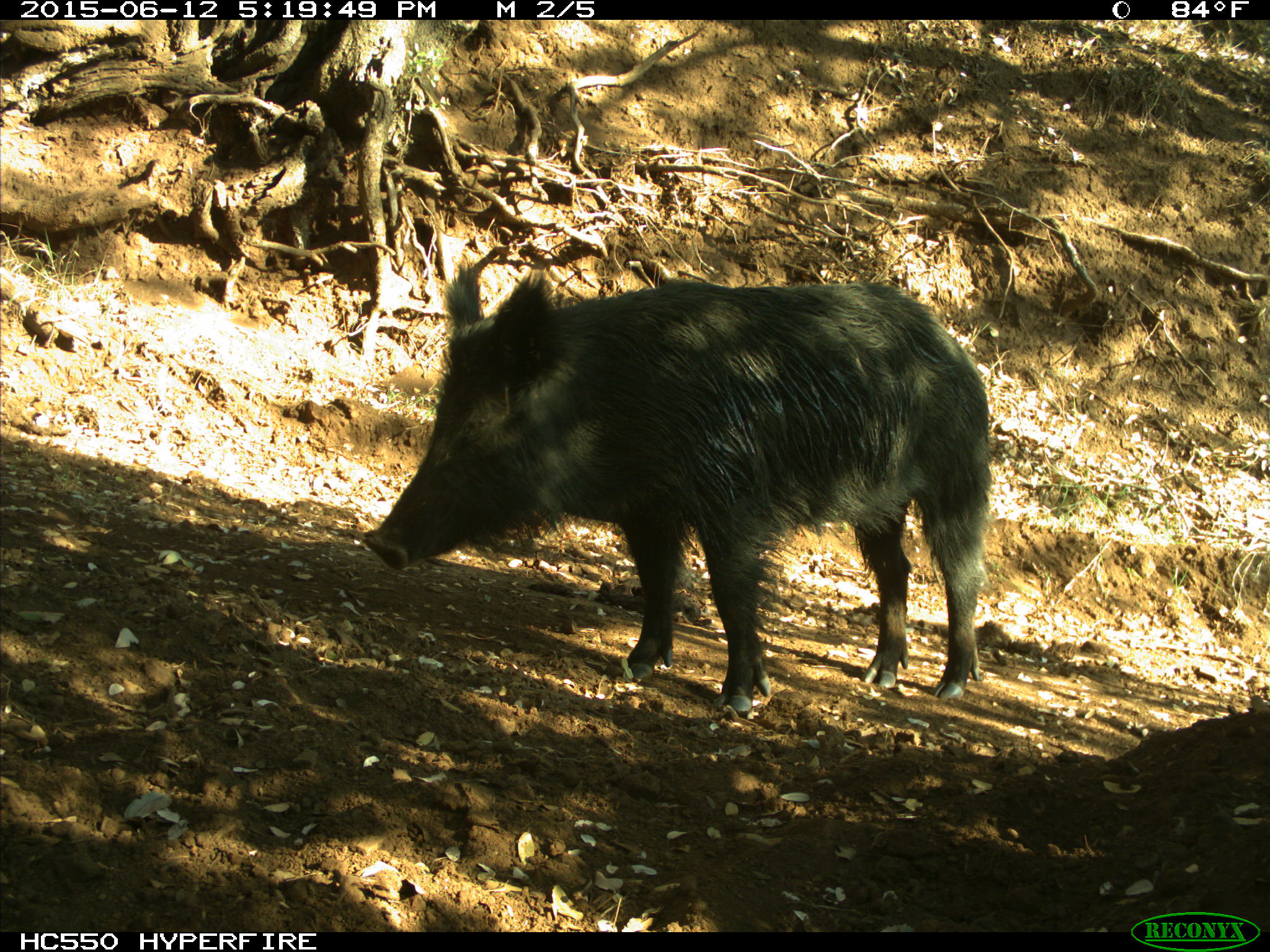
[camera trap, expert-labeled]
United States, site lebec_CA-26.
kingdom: Animalia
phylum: Chordata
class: Mammalia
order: Artiodactyla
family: Suidae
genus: Sus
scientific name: Sus scrofa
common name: wild boar